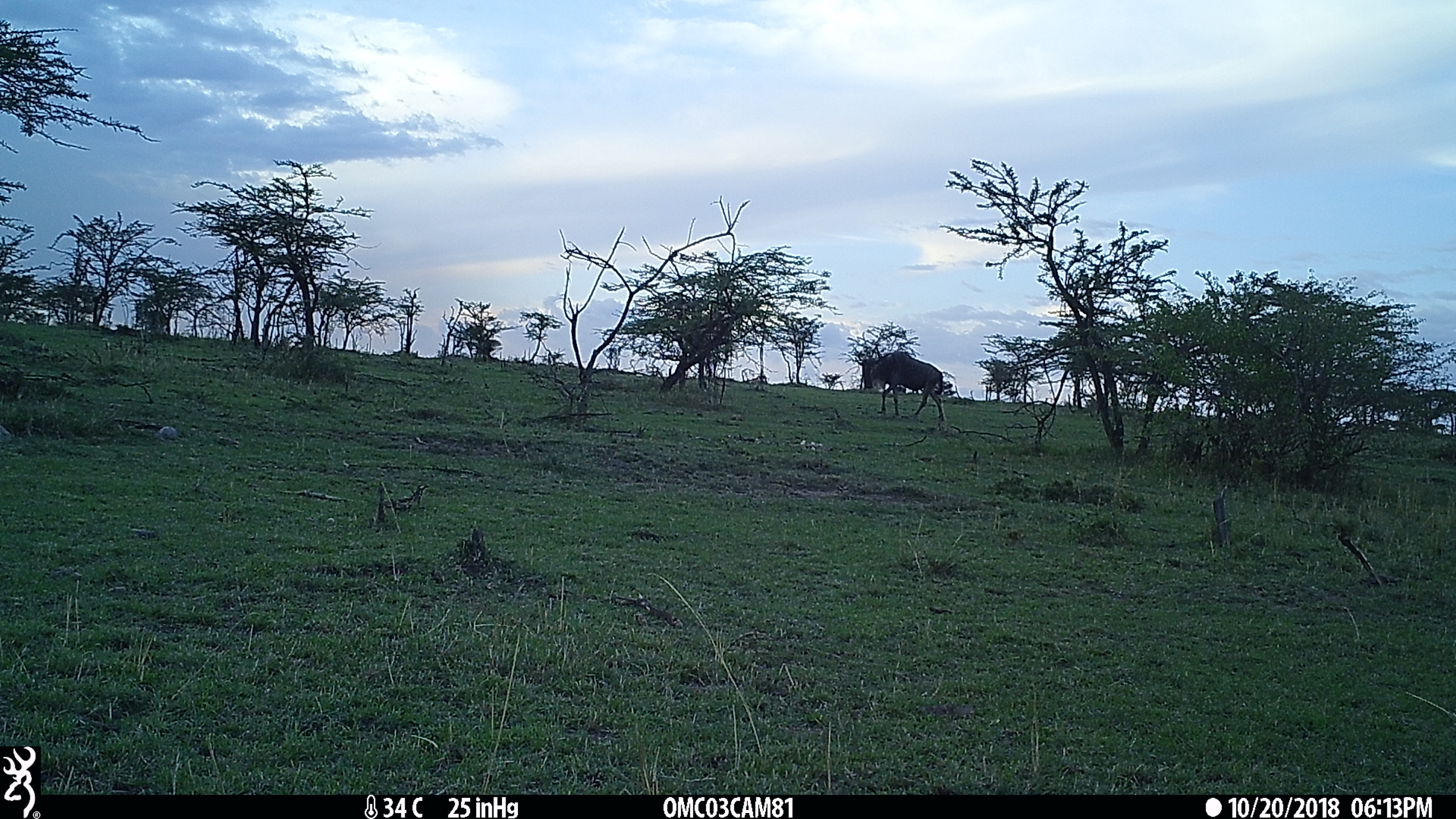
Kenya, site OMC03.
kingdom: Animalia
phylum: Chordata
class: Mammalia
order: Artiodactyla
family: Bovidae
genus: Connochaetes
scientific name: Connochaetes taurinus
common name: blue wildebeest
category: wildebeest